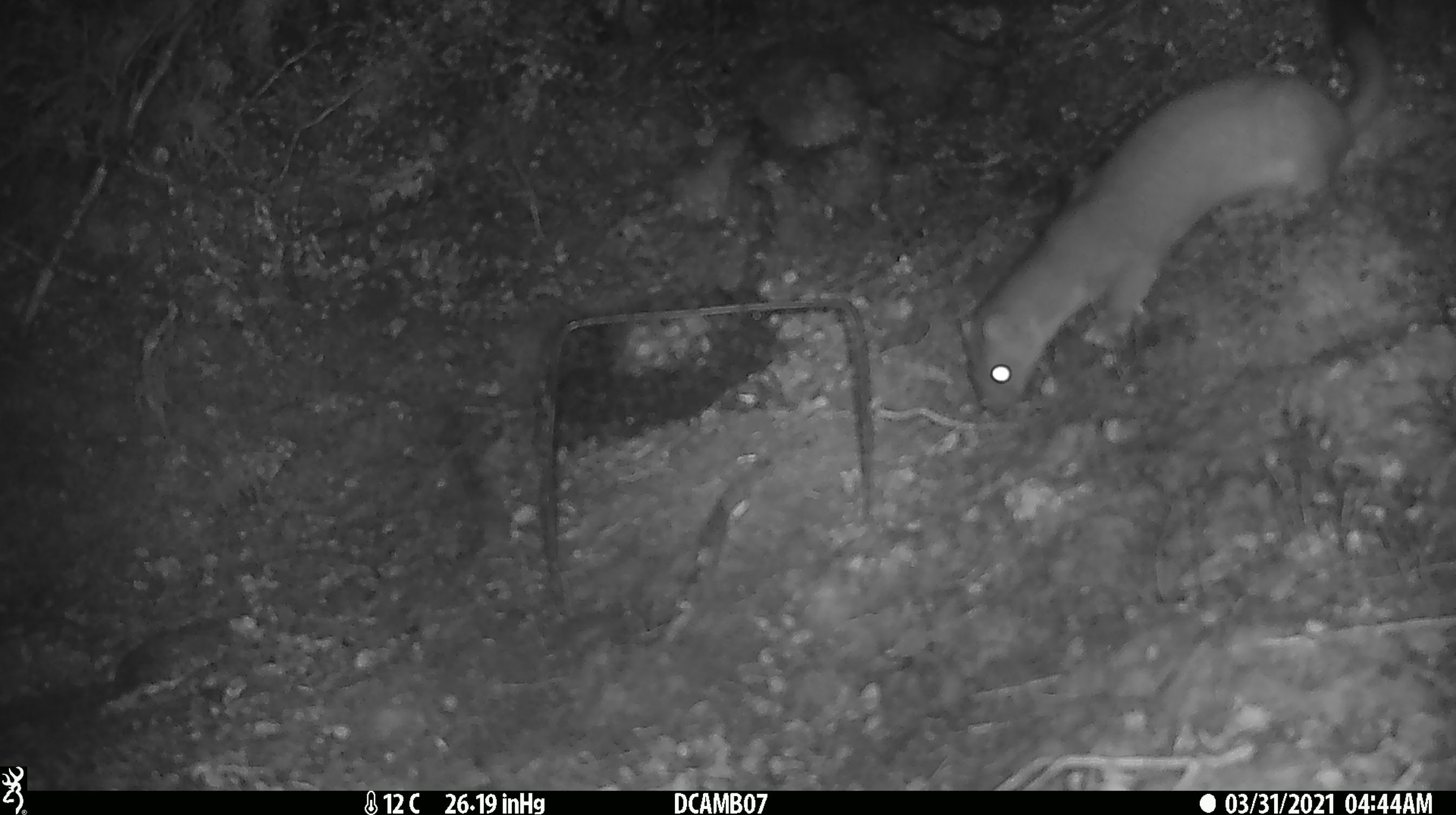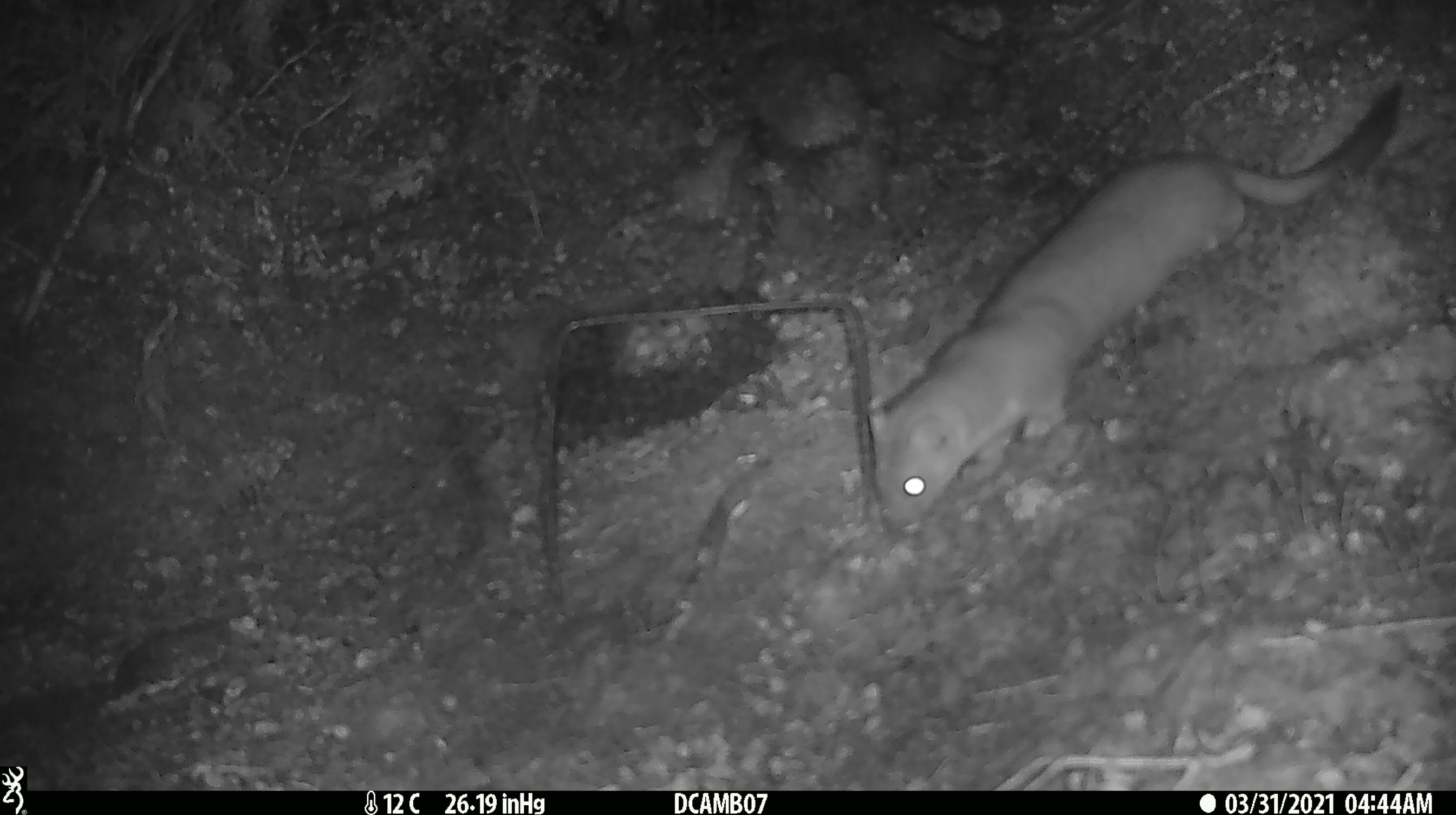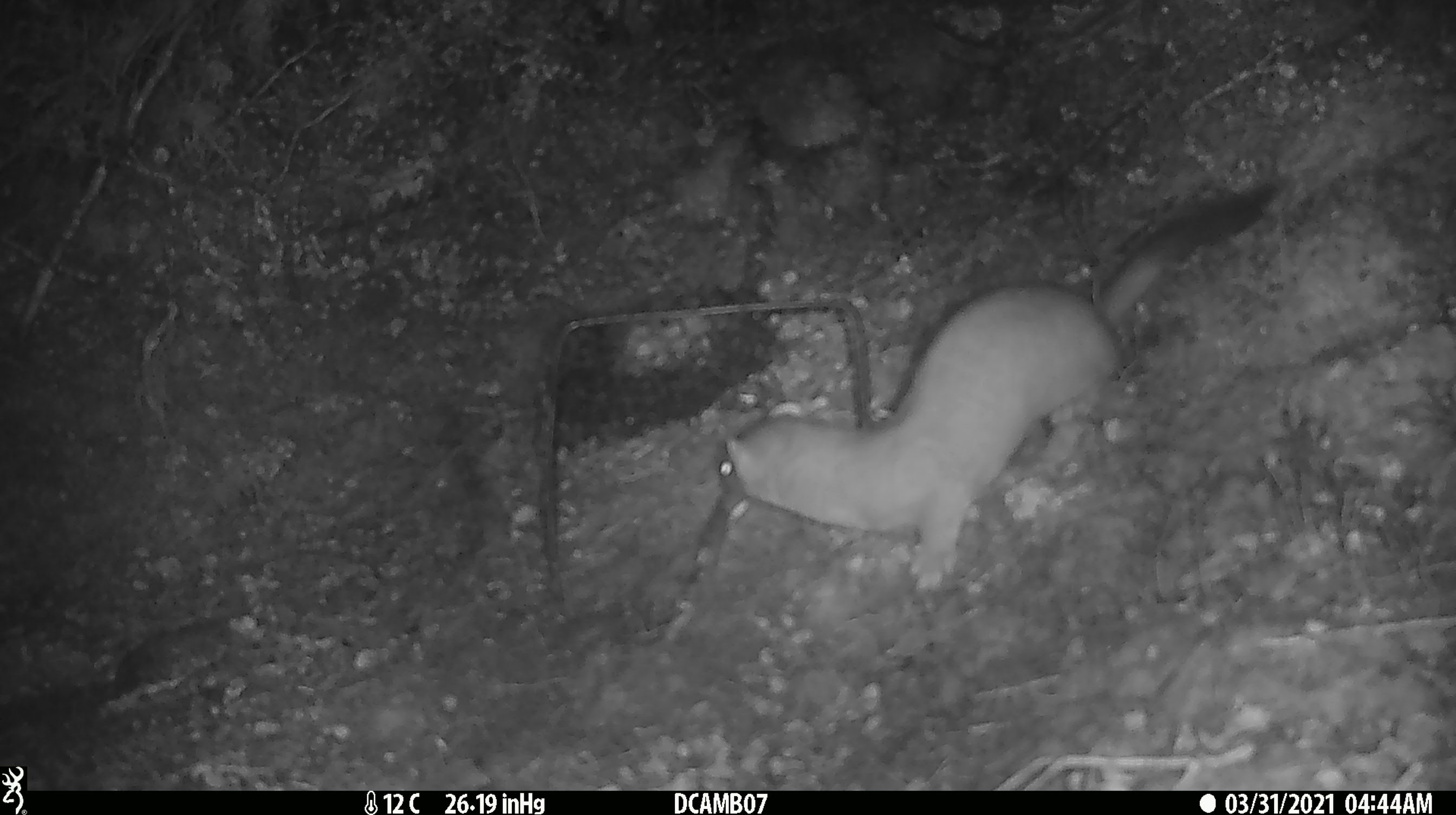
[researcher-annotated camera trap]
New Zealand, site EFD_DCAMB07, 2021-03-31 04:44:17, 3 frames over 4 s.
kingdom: Animalia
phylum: Chordata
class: Mammalia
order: Carnivora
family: Mustelidae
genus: Mustela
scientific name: Mustela erminea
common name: stoat